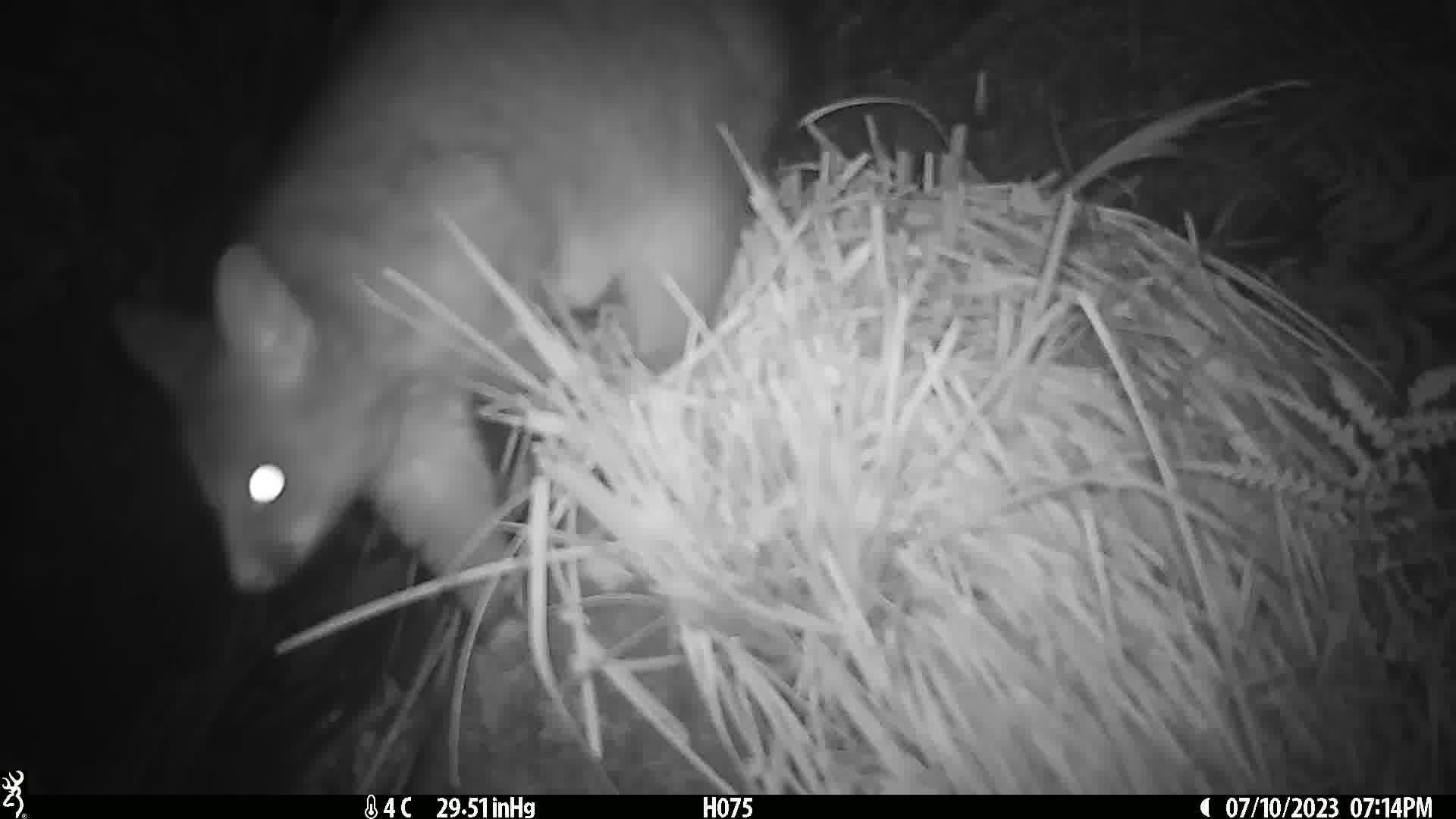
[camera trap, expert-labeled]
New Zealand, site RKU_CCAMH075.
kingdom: Animalia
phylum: Chordata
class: Mammalia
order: Diprotodontia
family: Phalangeridae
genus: Trichosurus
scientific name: Trichosurus vulpecula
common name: common brushtail possum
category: possum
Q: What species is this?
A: Possum (common brushtail possum) (Trichosurus vulpecula).